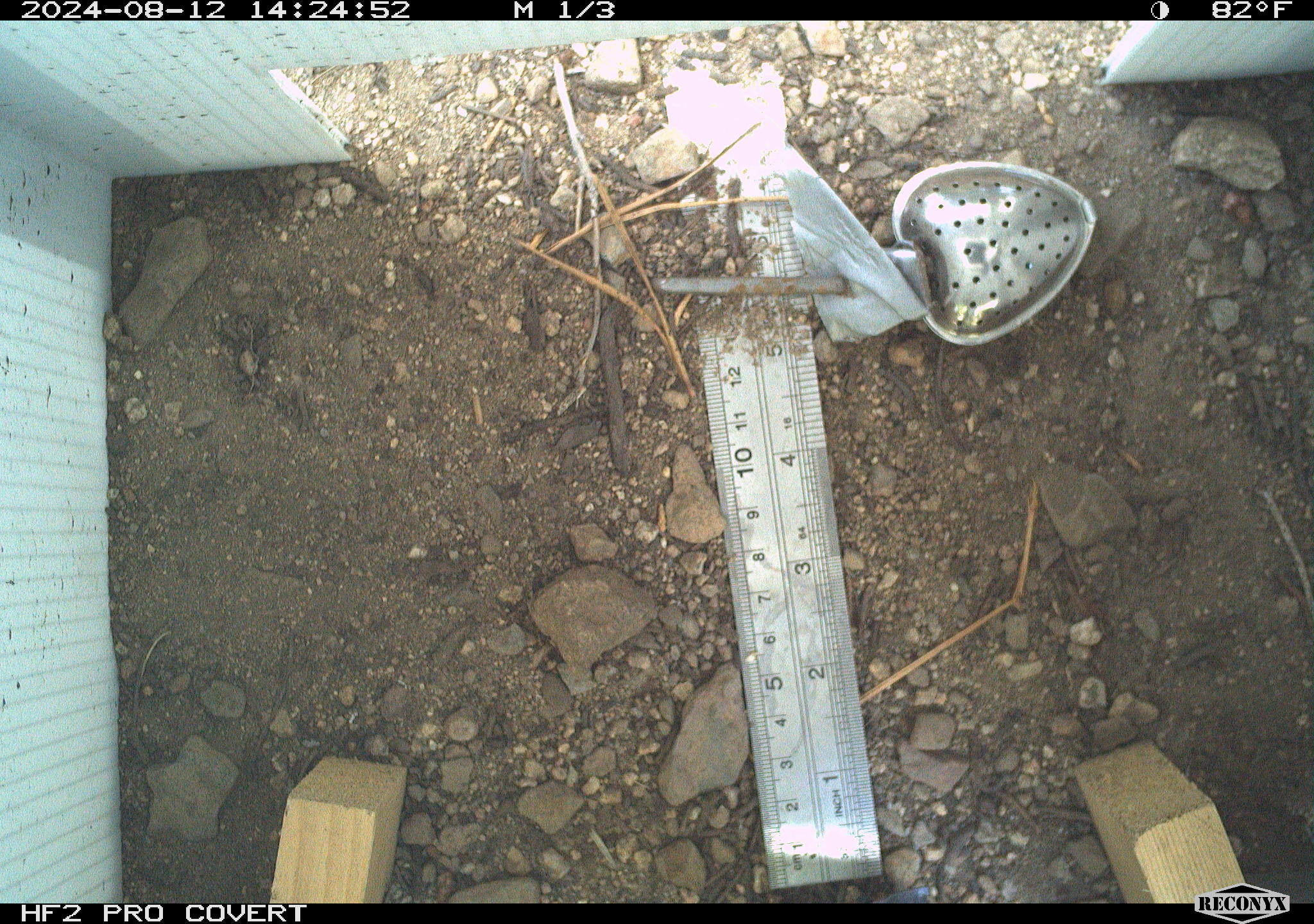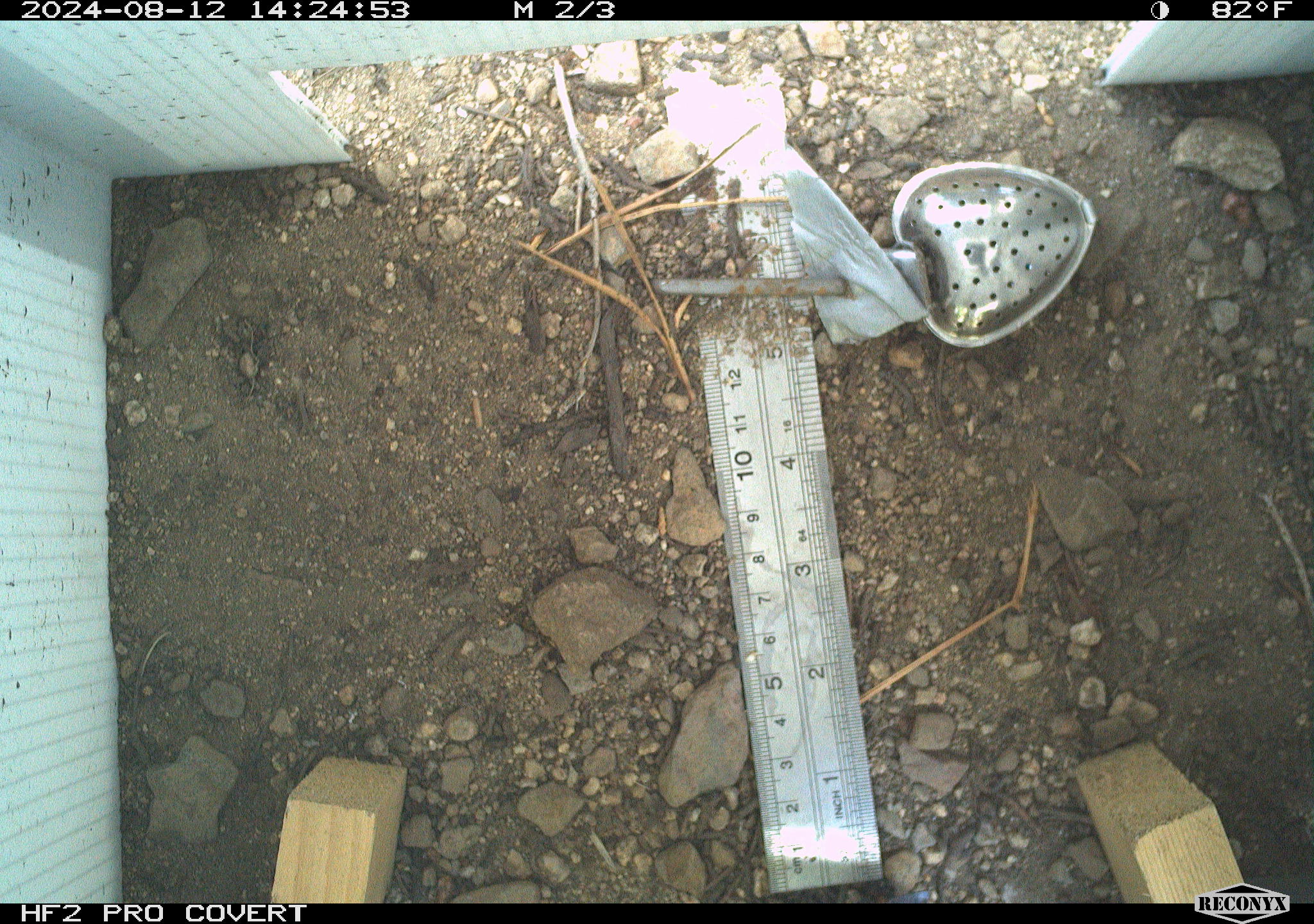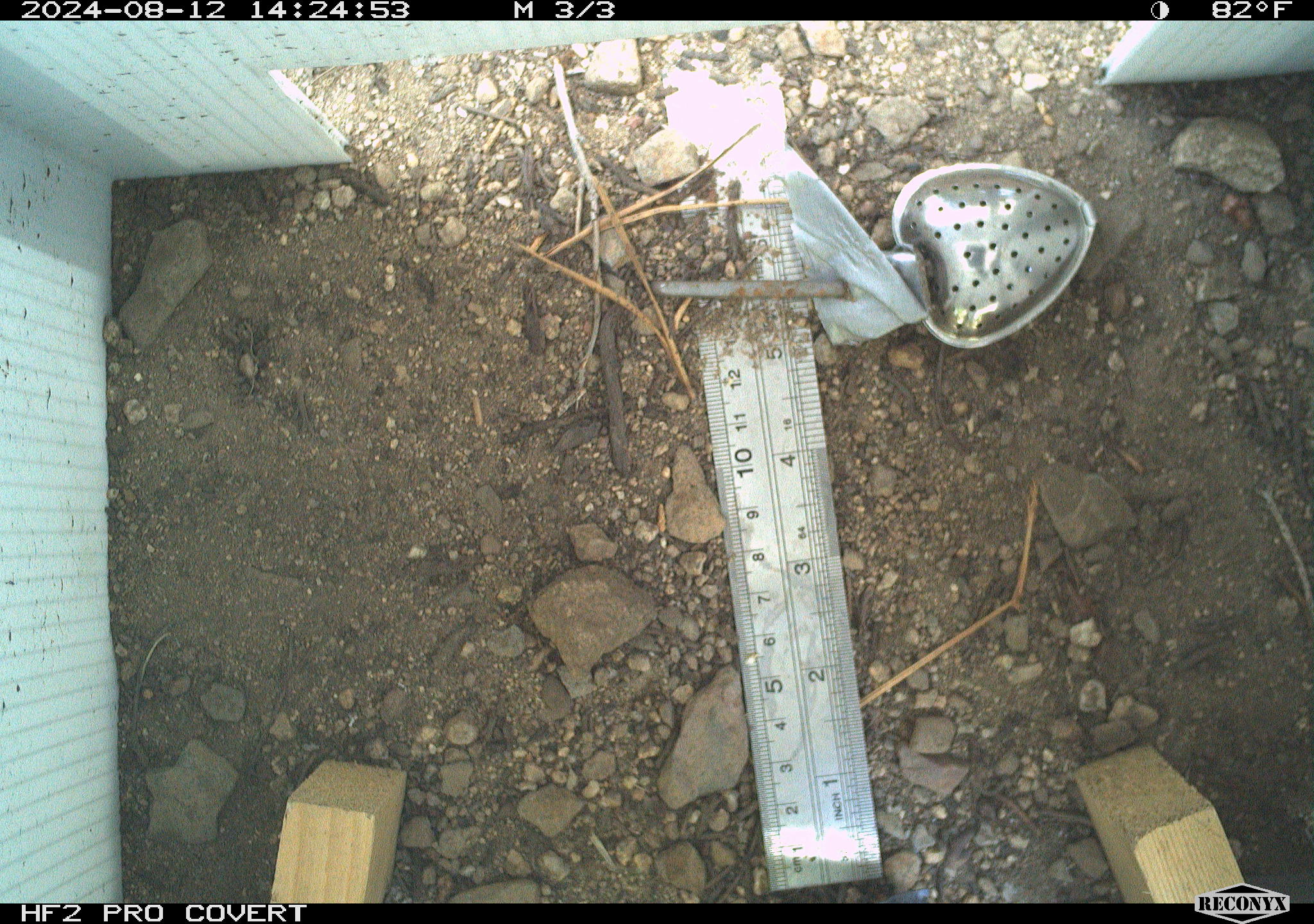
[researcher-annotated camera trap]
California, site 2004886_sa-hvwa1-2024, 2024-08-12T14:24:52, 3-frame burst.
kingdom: Animalia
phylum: Chordata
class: Mammalia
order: Rodentia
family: Sciuridae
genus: Neotamias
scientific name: Neotamias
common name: western chipmunks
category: neotamias species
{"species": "neotamias species (western chipmunks) (Neotamias)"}